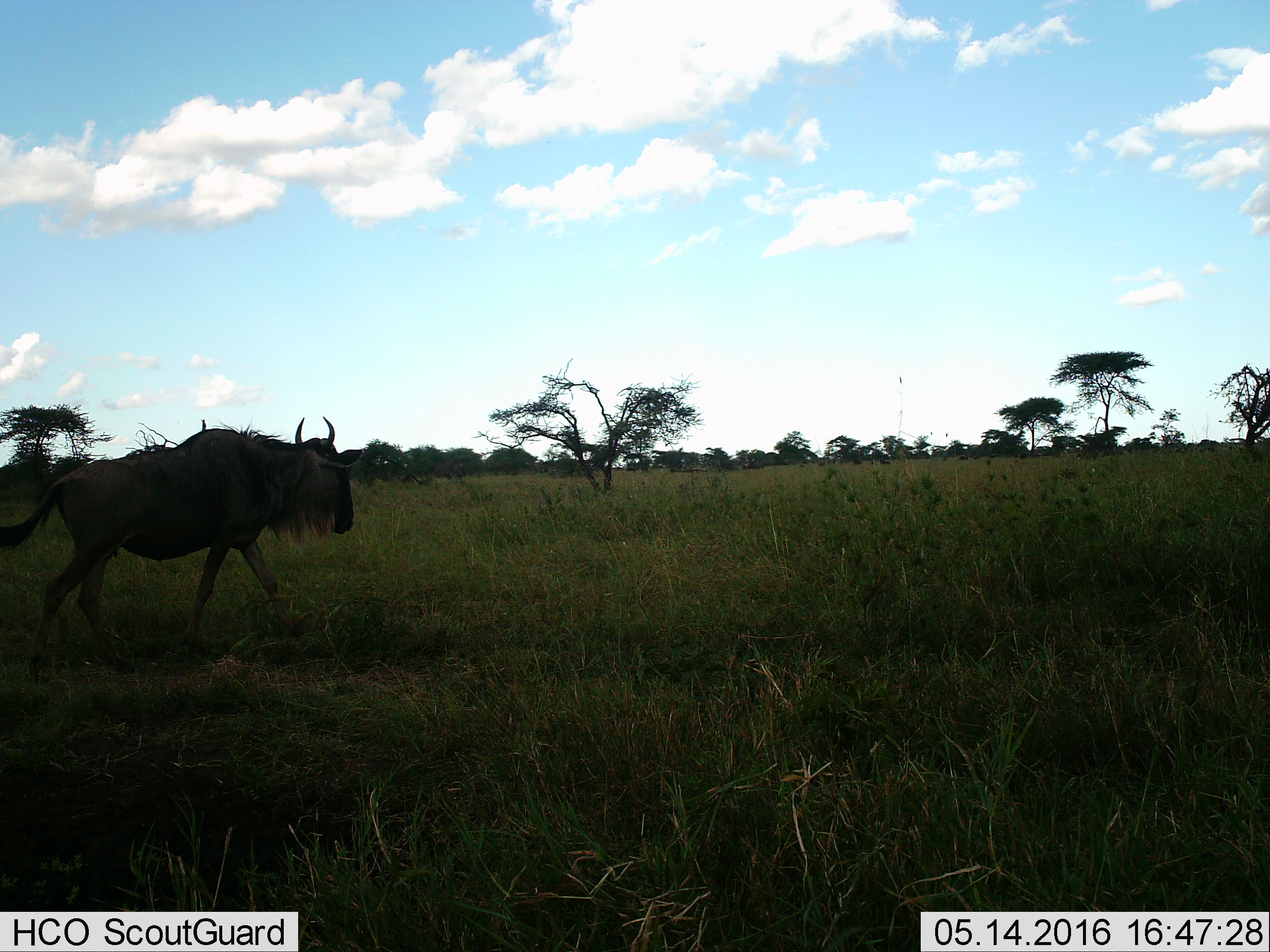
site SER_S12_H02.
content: unidentified animal